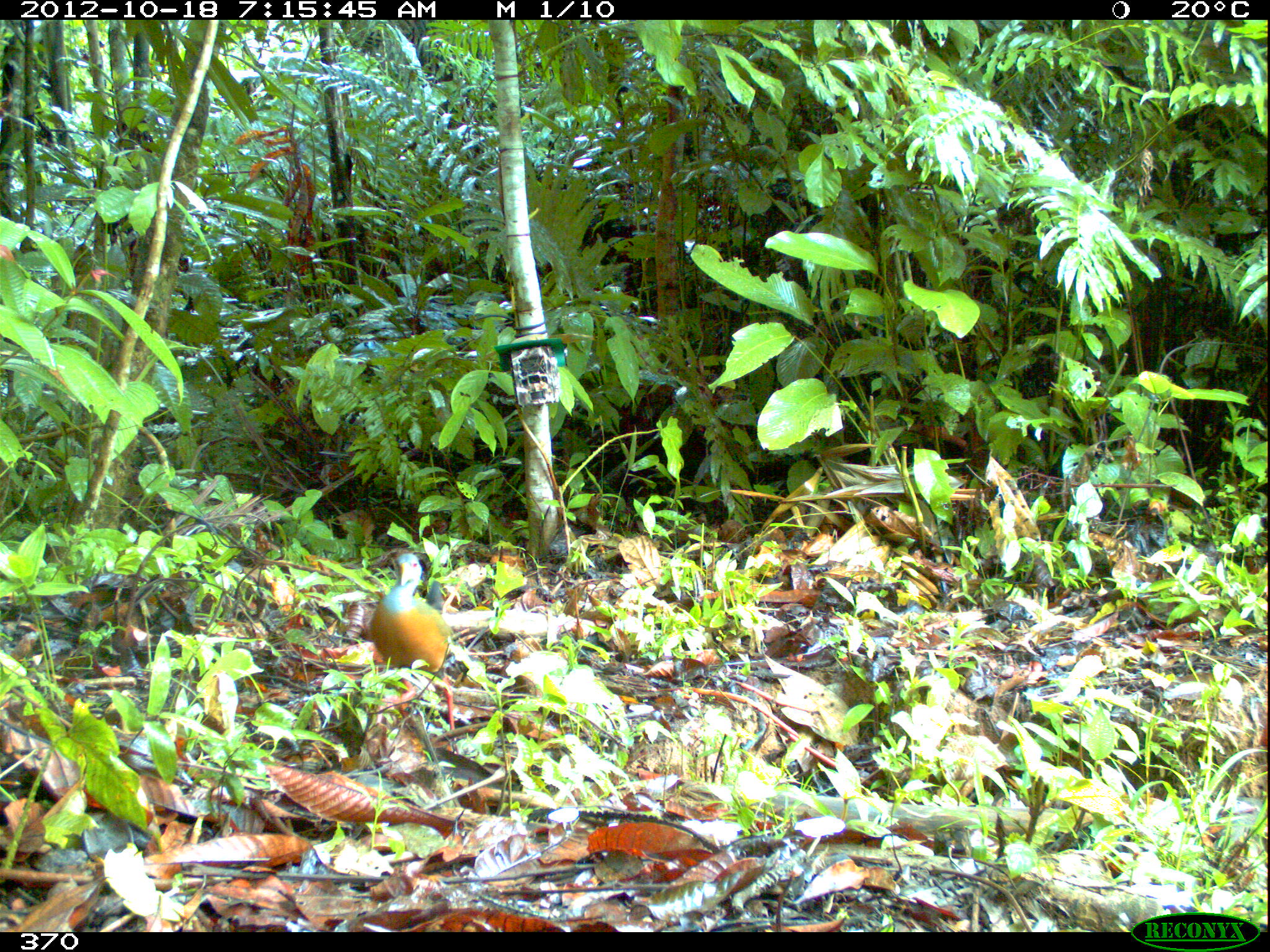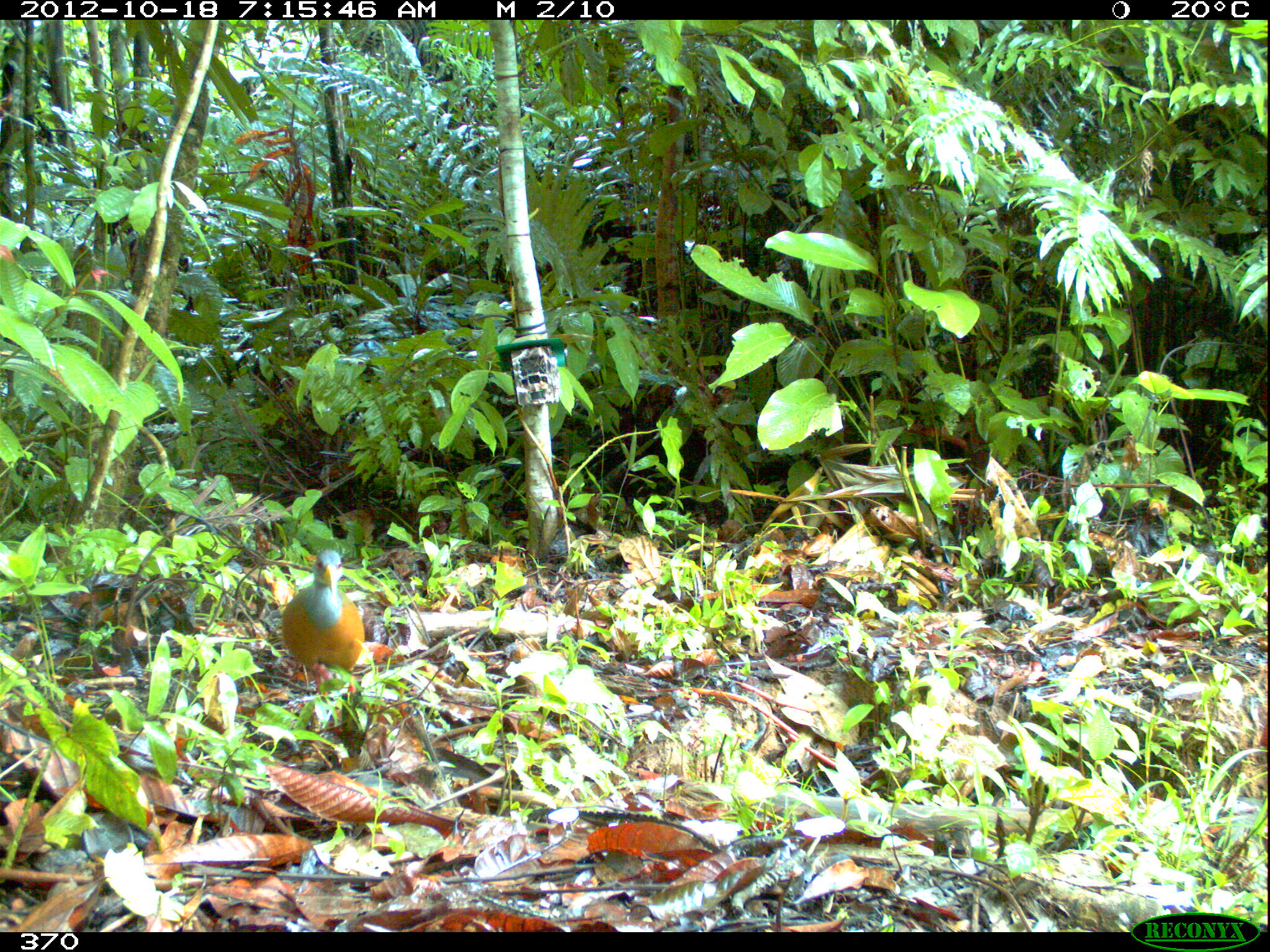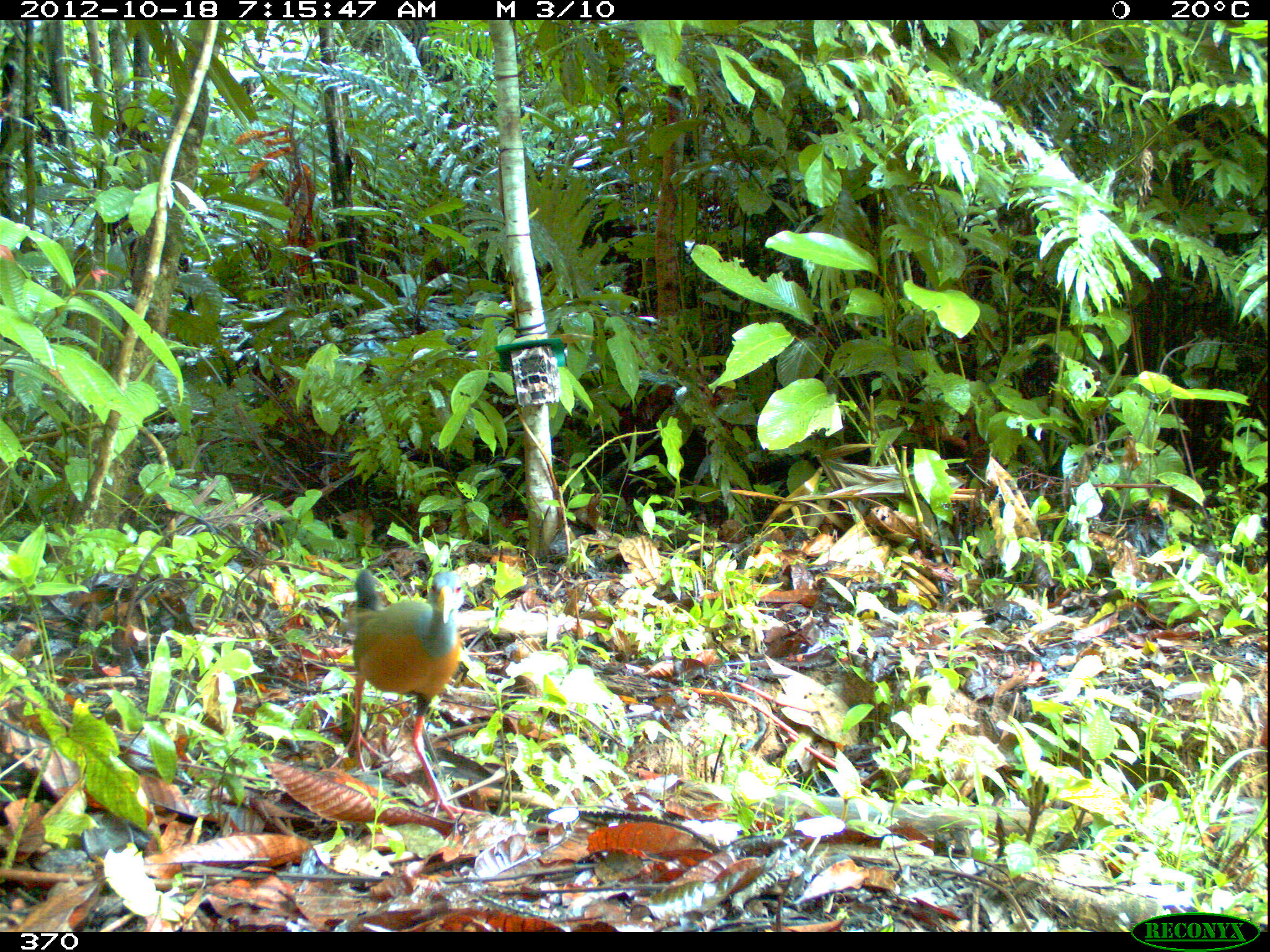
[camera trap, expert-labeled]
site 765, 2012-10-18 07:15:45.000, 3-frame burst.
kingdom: Animalia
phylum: Chordata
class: Aves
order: Gruiformes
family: Rallidae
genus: Aramides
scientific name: Aramides cajaneus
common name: gray-cowled wood-rail